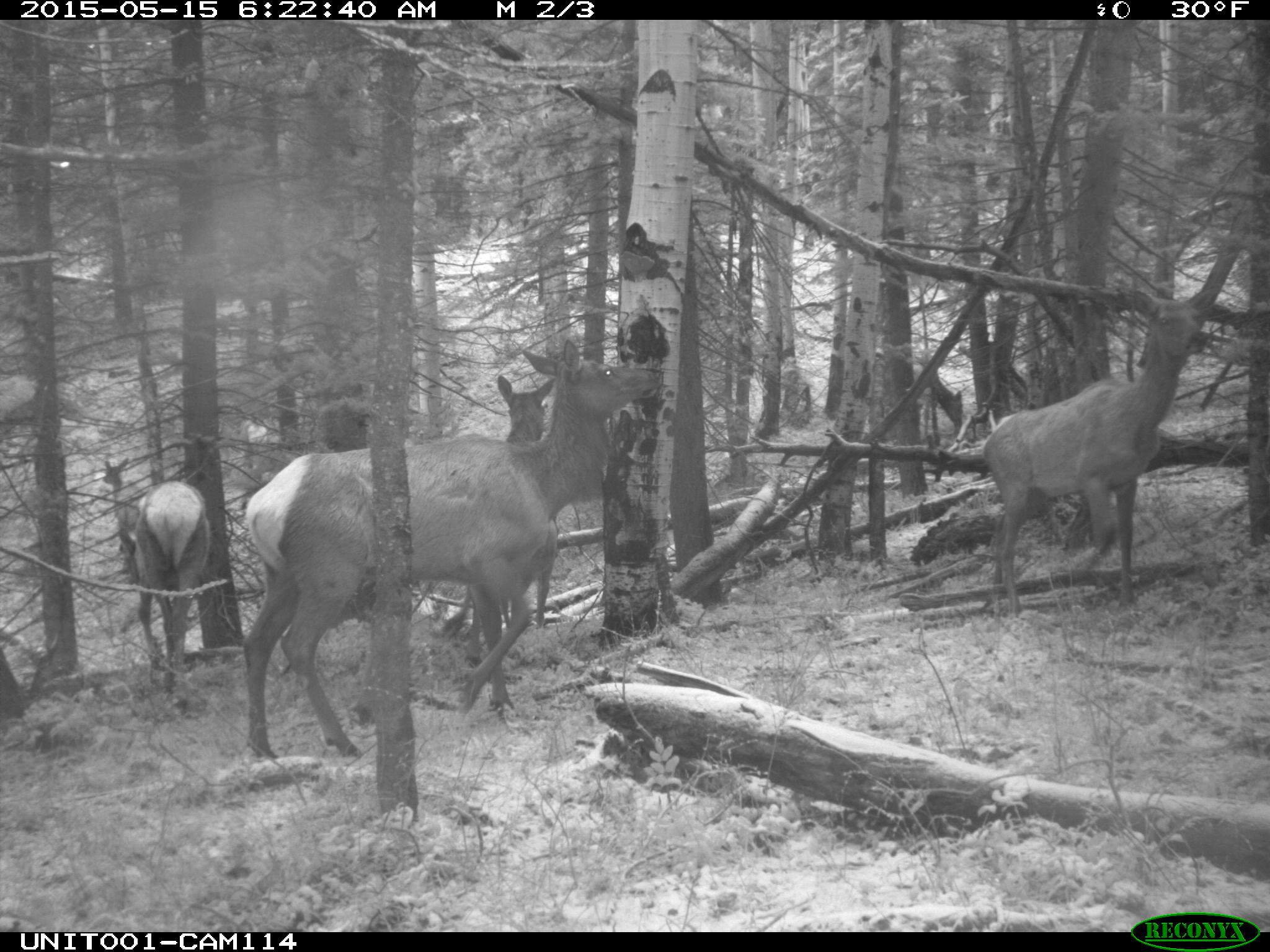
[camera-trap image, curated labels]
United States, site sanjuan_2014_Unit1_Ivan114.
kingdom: Animalia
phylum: Chordata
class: Mammalia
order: Artiodactyla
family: Cervidae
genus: Cervus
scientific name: Cervus elaphus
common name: red deer